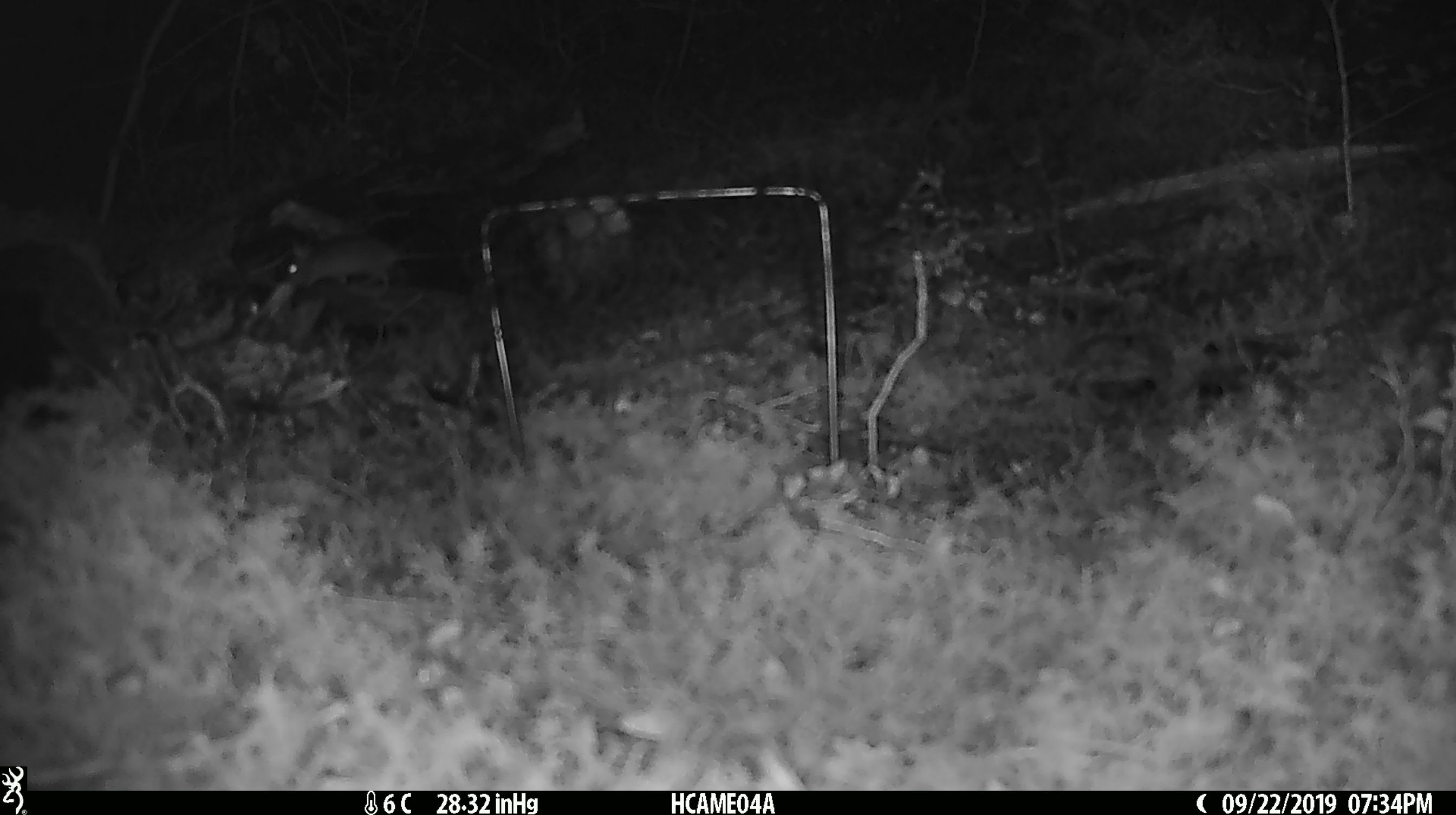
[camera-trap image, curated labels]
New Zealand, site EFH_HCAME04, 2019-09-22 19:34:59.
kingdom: Animalia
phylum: Chordata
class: Mammalia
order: Rodentia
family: Muridae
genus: Mus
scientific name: Mus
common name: mouse